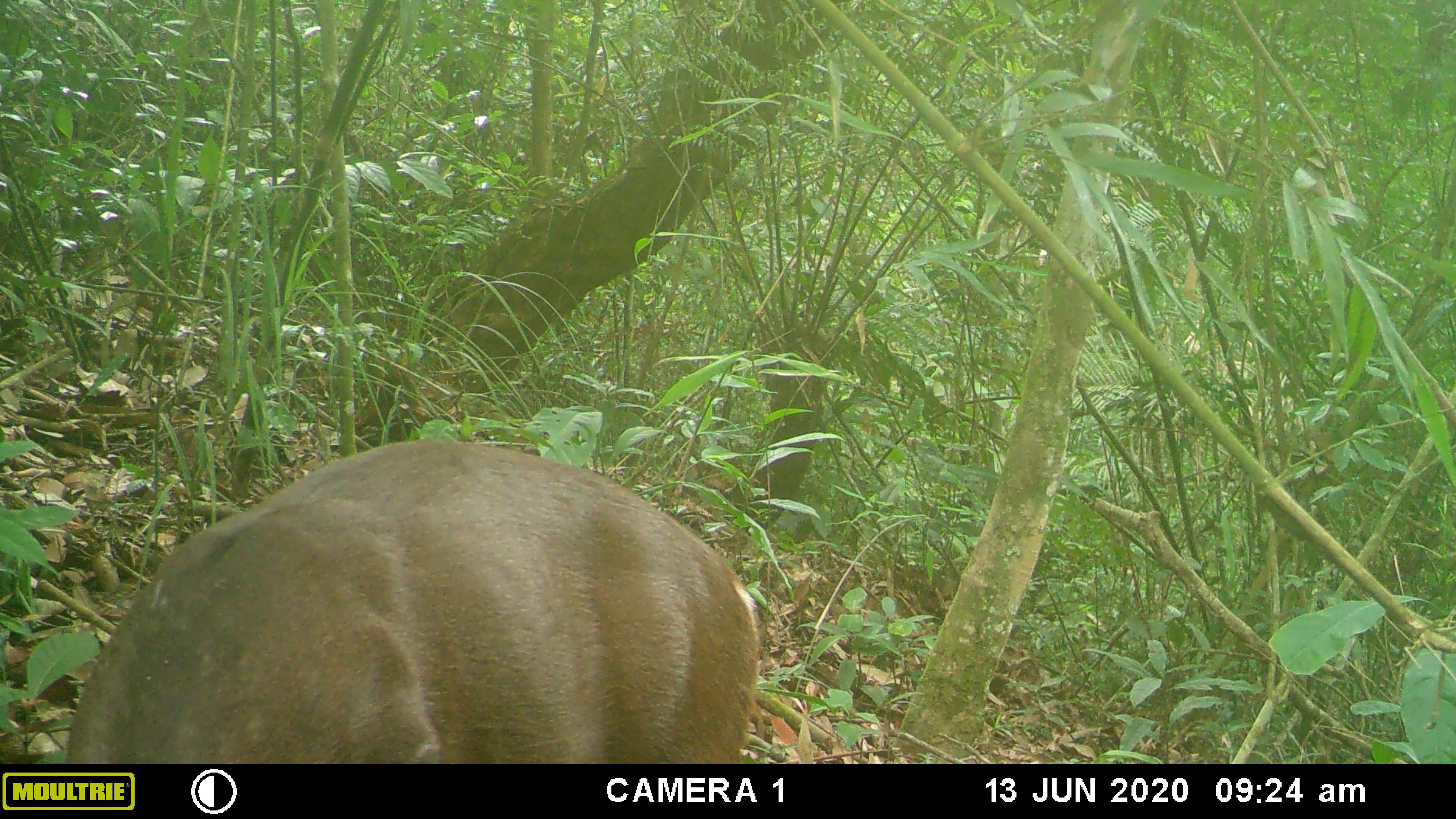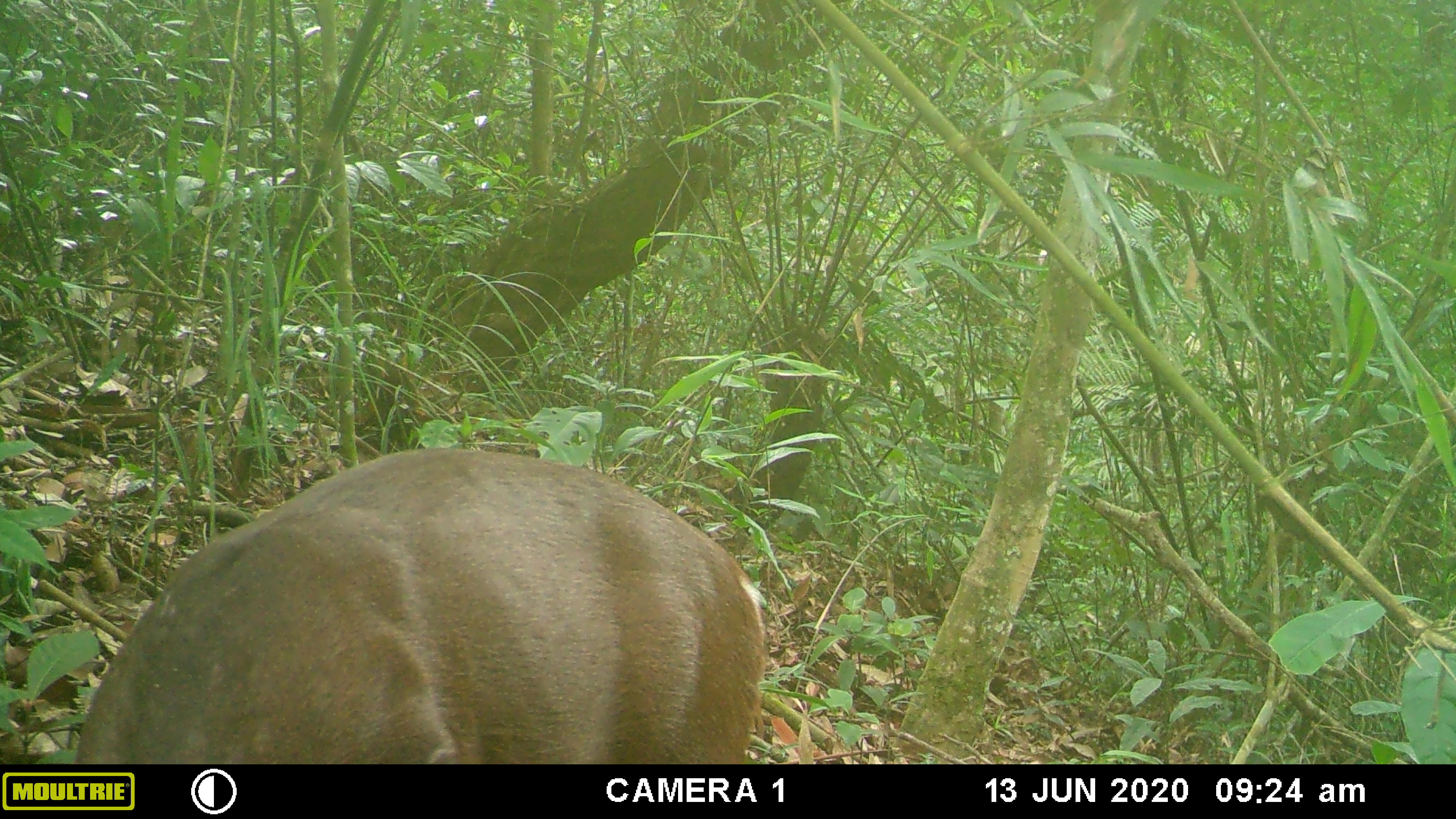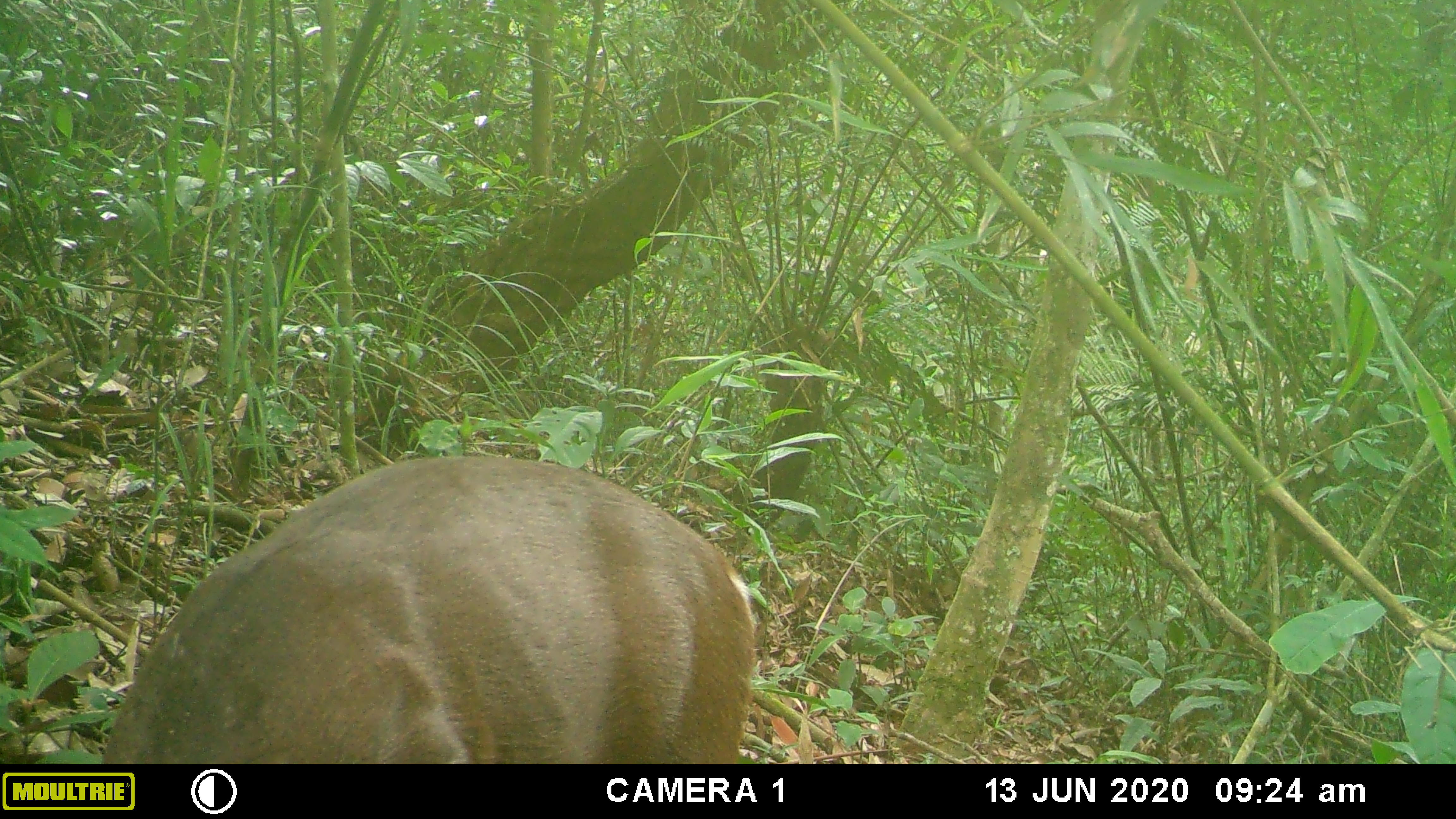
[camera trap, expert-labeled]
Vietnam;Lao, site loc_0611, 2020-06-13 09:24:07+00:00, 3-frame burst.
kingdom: Animalia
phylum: Chordata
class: Mammalia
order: Artiodactyla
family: Cervidae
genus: Muntiacus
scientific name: Muntiacus rooseveltorum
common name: roosevelt's muntjac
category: roosevelts muntjac group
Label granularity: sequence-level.